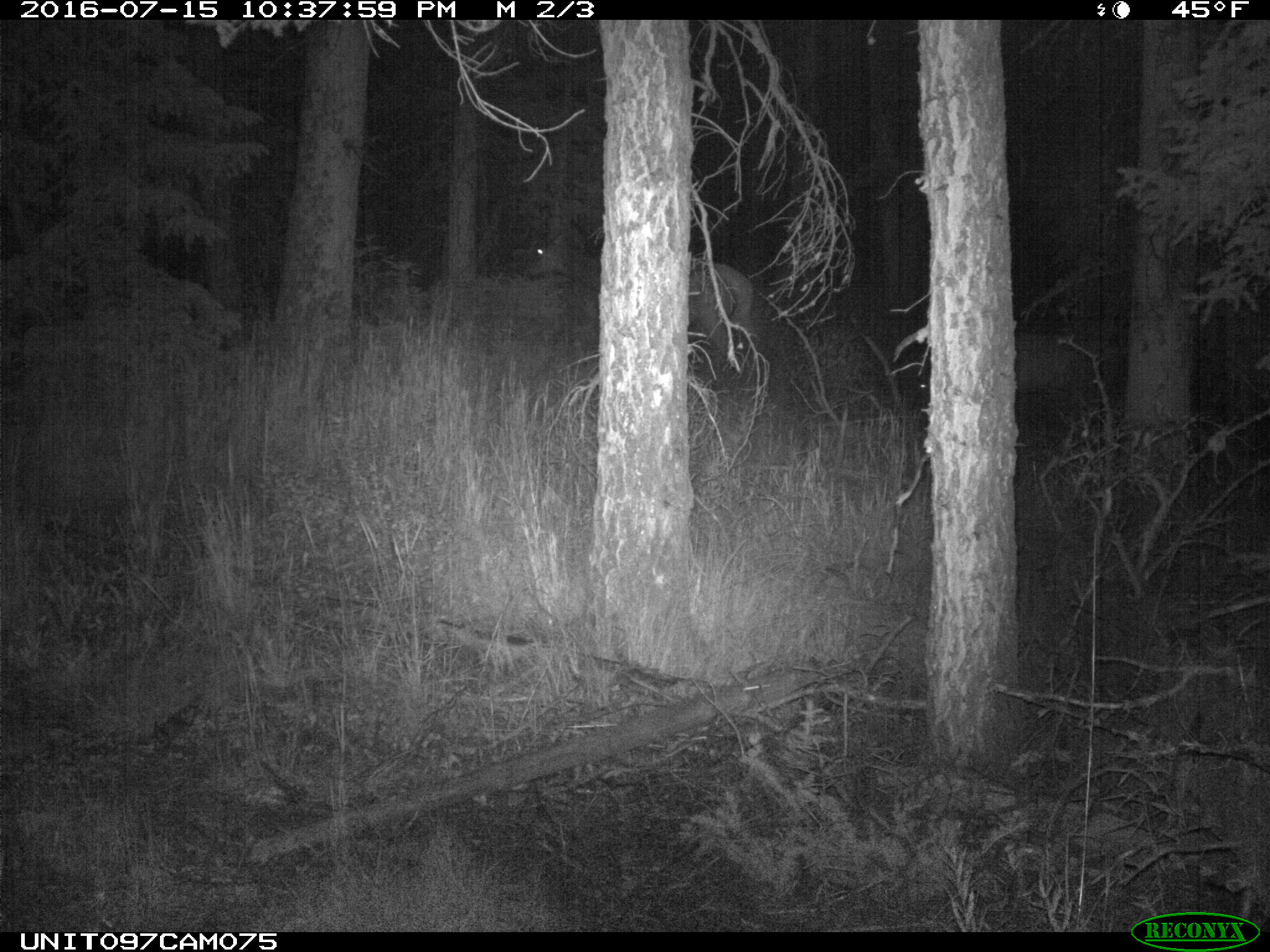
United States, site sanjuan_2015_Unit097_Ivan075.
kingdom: Animalia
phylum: Chordata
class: Mammalia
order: Artiodactyla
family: Cervidae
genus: Cervus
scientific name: Cervus elaphus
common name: red deer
Cervus elaphus (red deer).